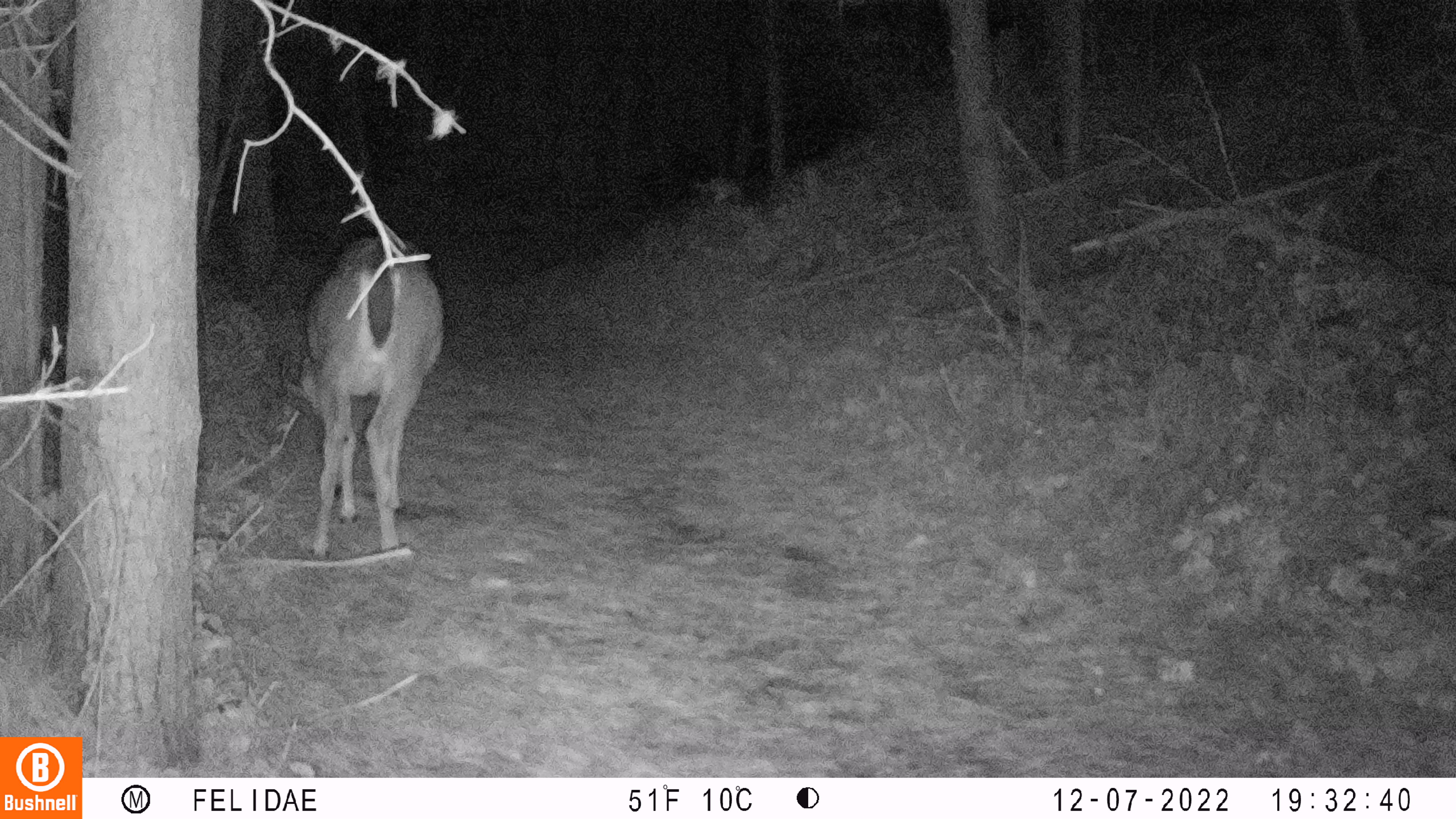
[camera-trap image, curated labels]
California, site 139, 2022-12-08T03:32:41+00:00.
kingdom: Animalia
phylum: Chordata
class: Mammalia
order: Artiodactyla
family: Cervidae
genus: Odocoileus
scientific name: Odocoileus hemionus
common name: mule deer